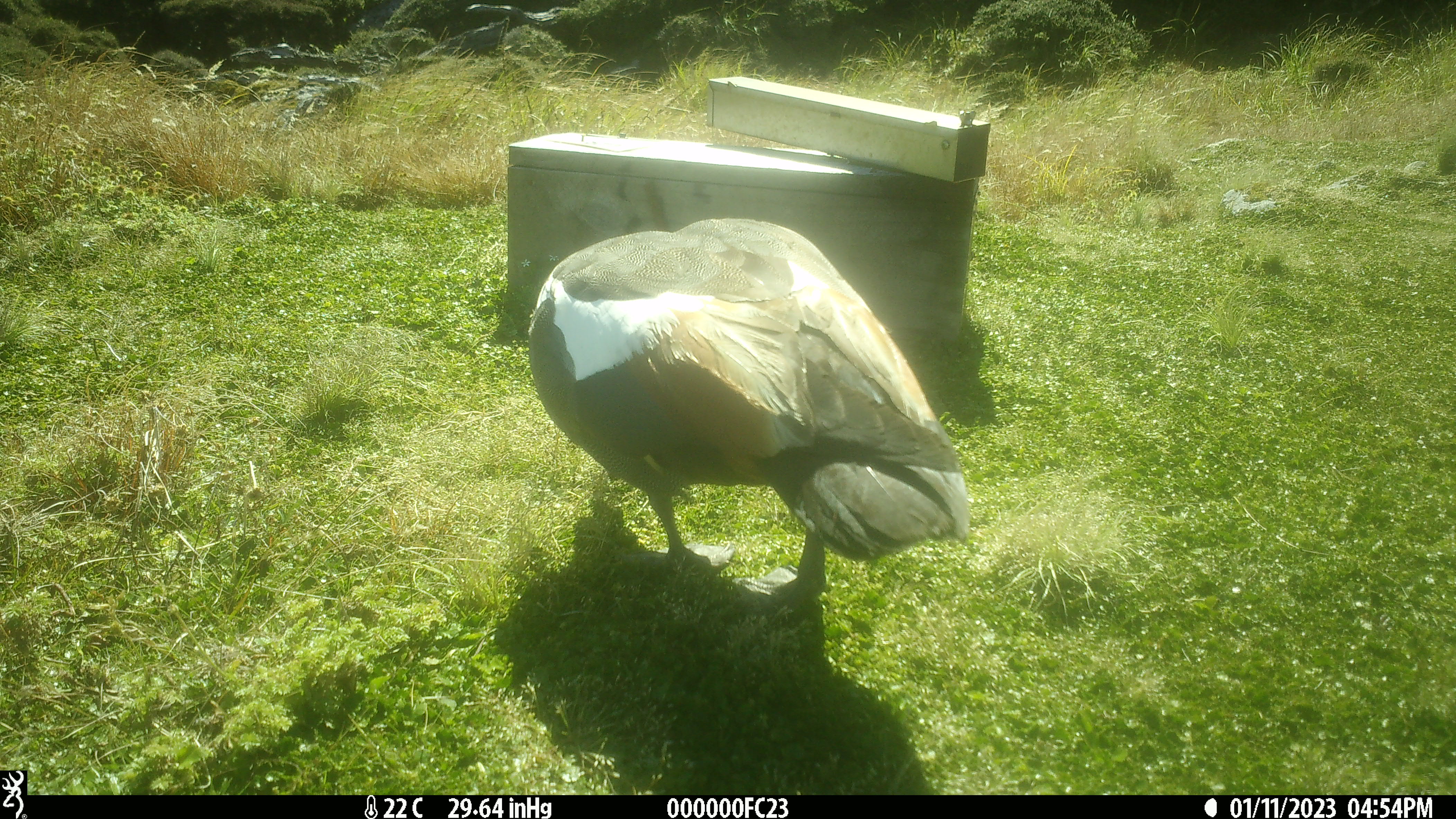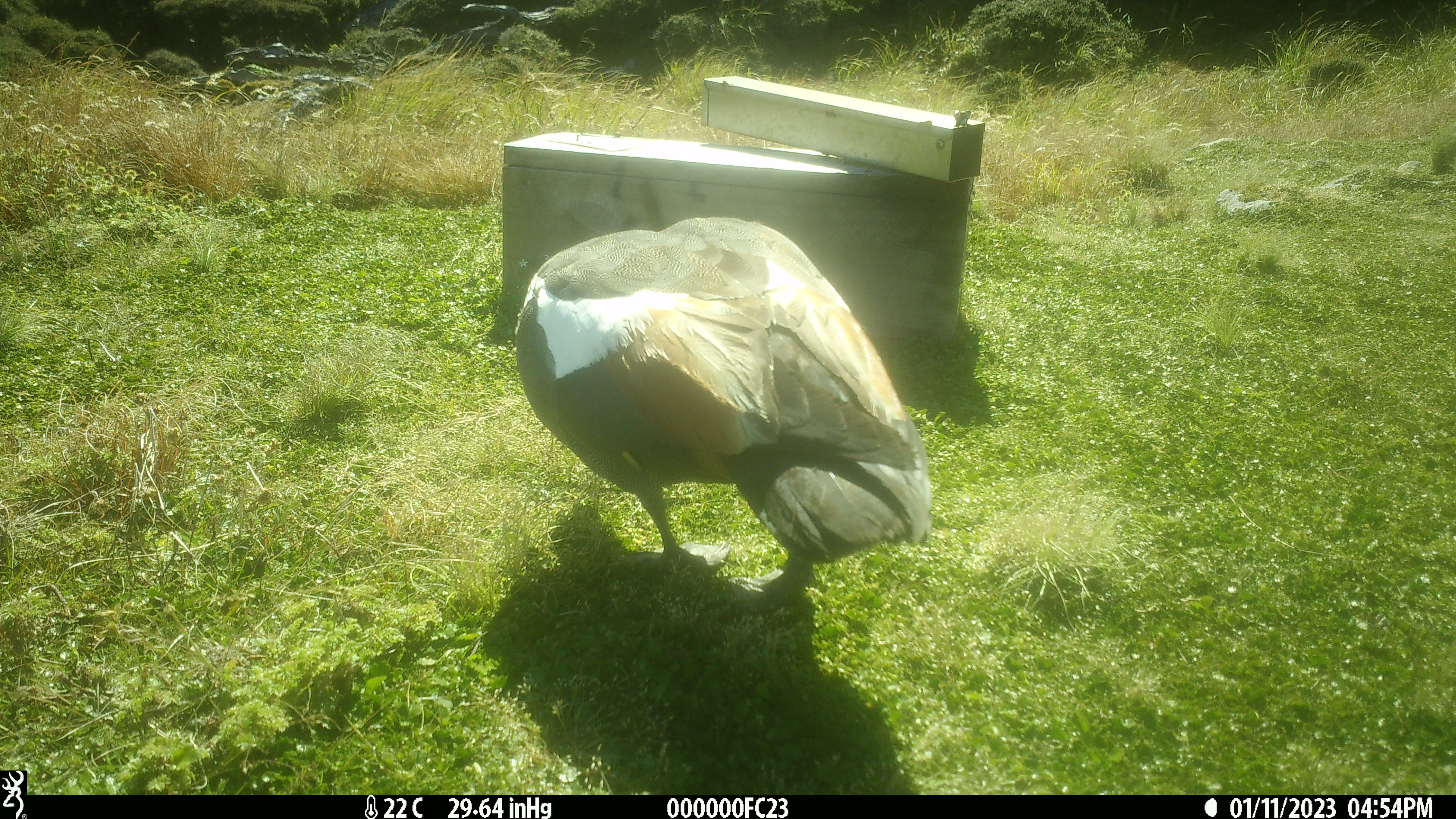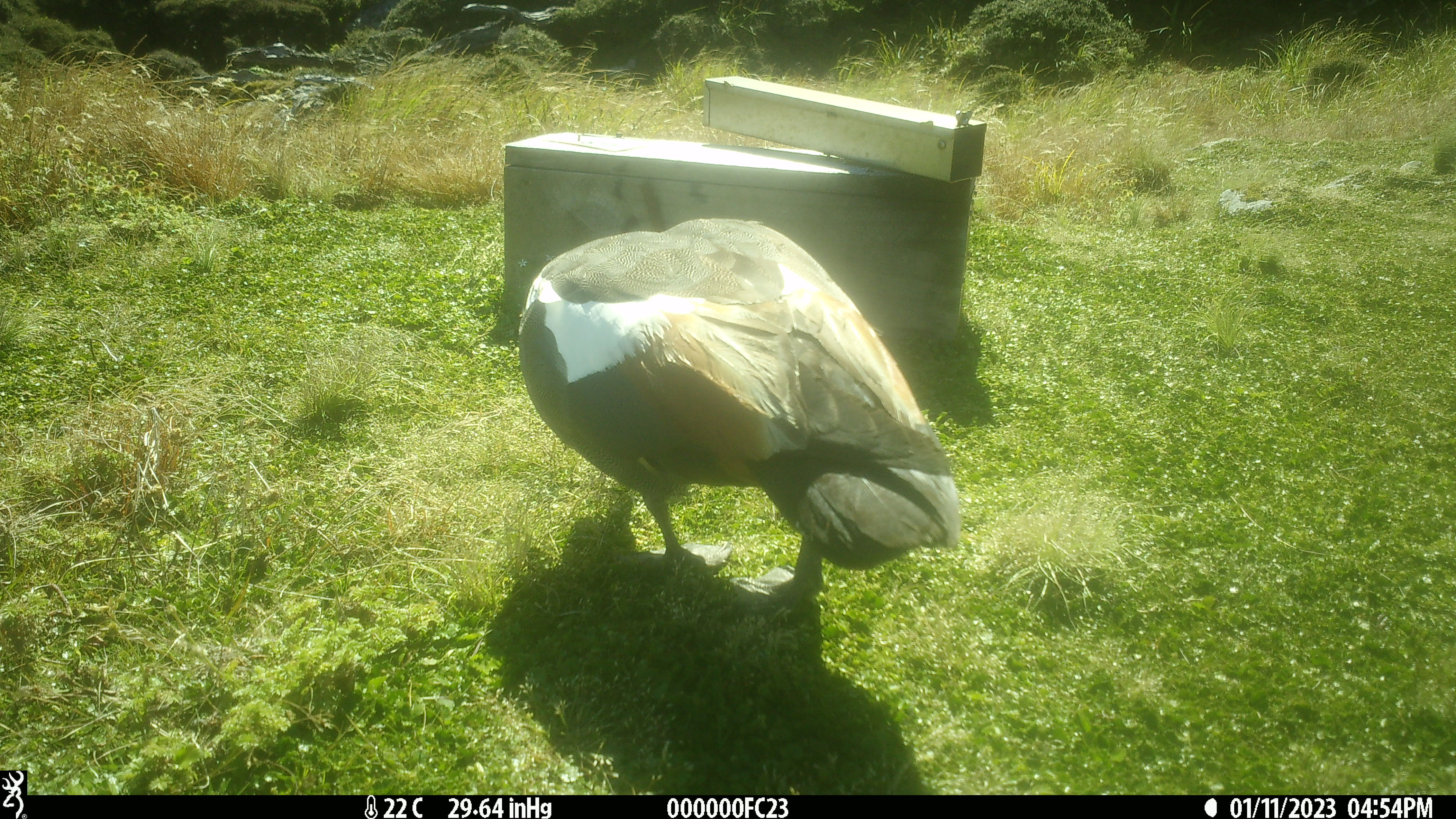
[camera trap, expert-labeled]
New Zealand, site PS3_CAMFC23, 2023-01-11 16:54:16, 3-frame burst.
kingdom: Animalia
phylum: Chordata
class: Aves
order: Anseriformes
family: Anatidae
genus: Tadorna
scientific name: Tadorna variegata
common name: paradise shelduck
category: paradise duck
Paradise duck (paradise shelduck) (Tadorna variegata).